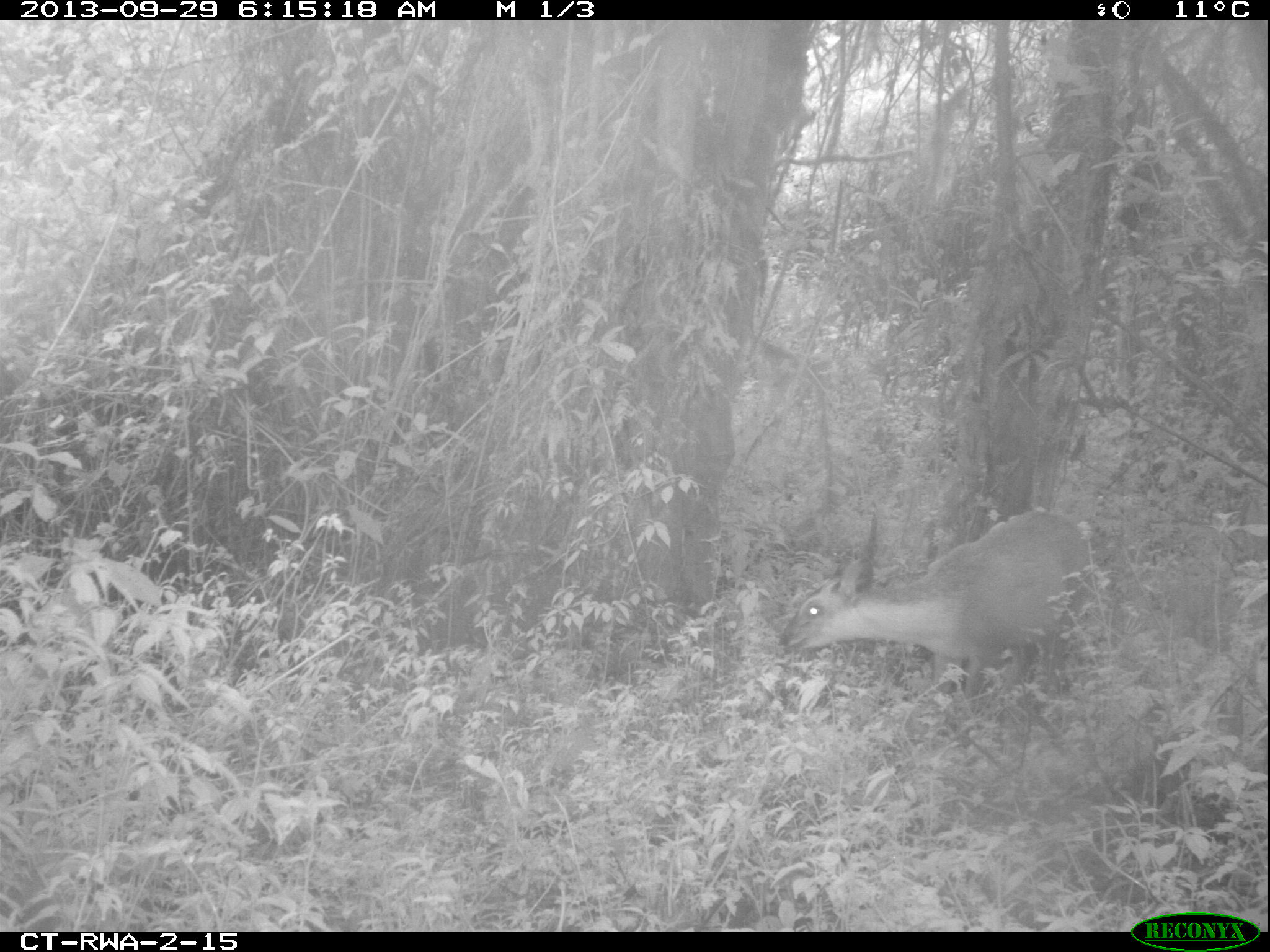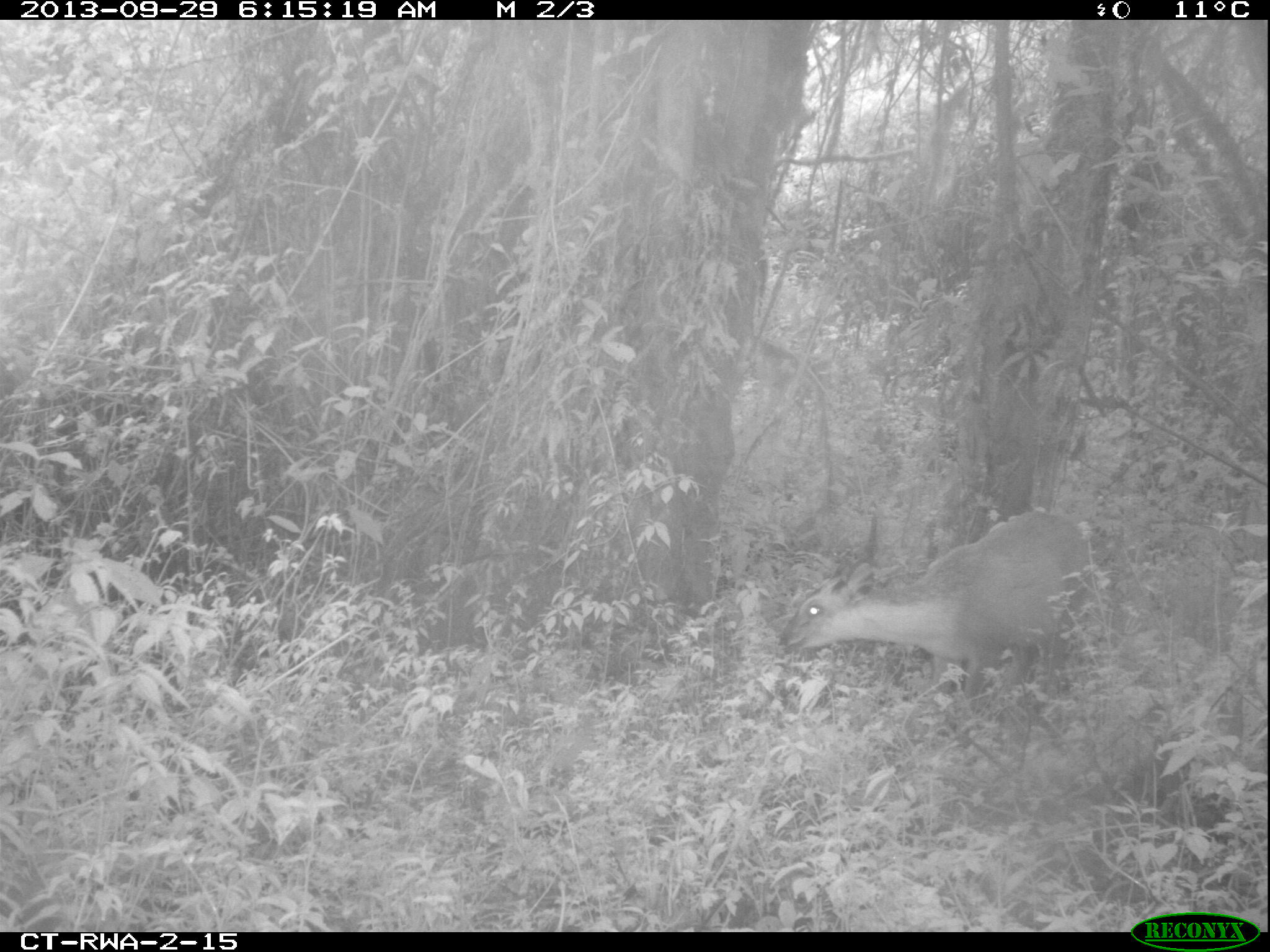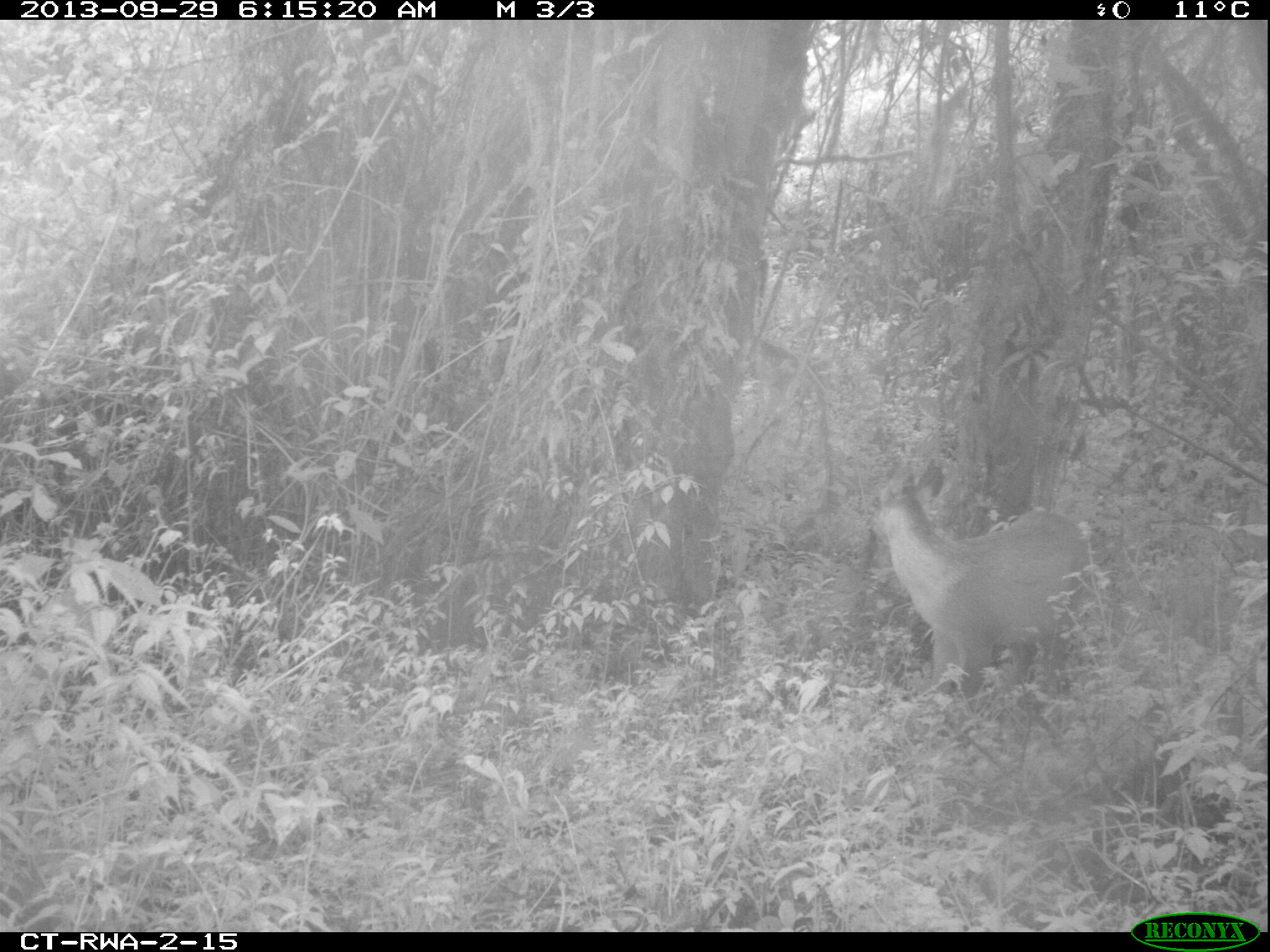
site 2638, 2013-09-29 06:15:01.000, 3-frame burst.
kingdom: Animalia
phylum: Chordata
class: Mammalia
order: Artiodactyla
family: Bovidae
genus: Cephalophus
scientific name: Cephalophus nigrifrons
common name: black-fronted duiker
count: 1